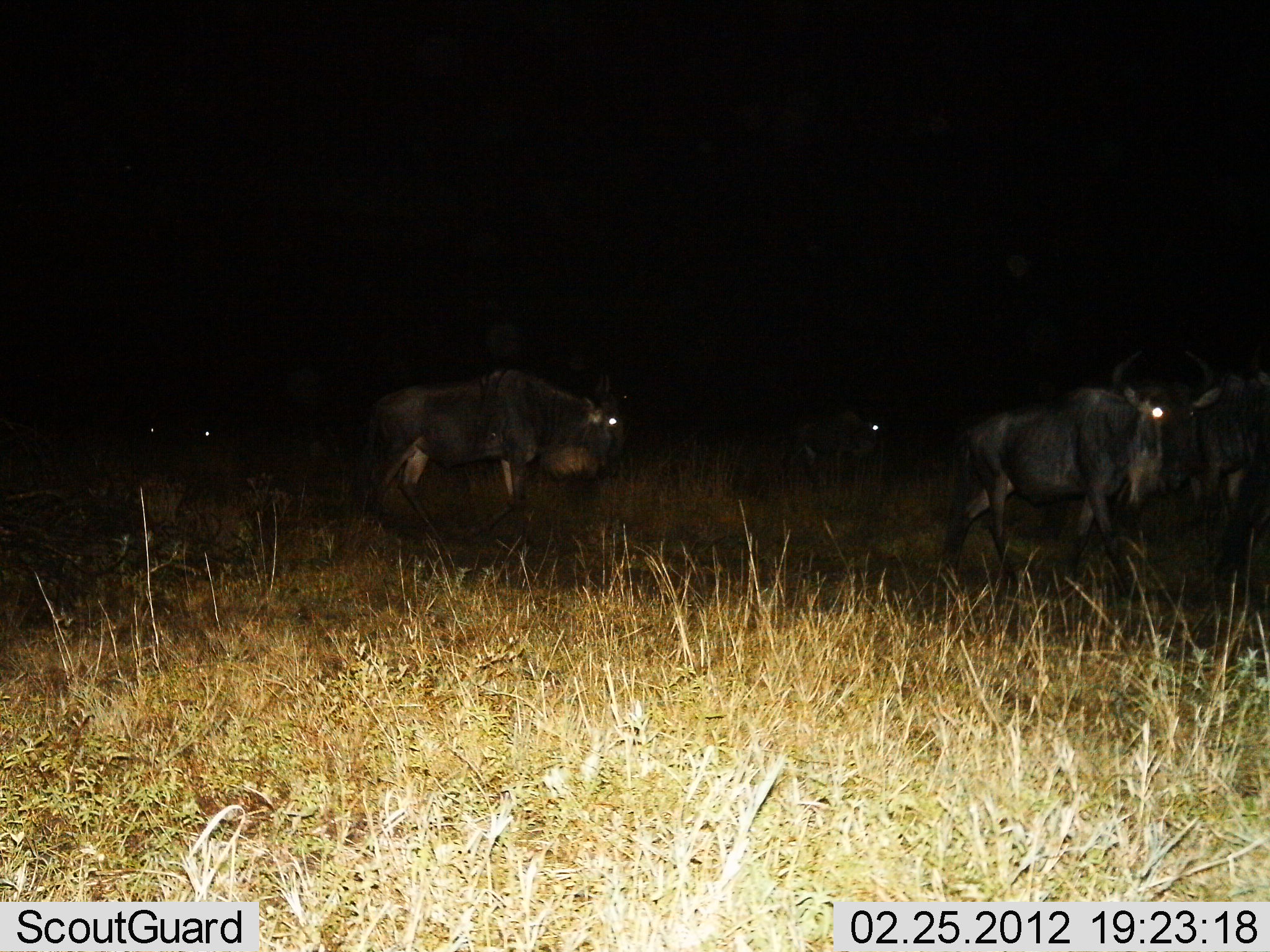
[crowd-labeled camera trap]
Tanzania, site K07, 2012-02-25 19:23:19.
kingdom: Animalia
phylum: Chordata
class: Mammalia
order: Artiodactyla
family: Bovidae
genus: Connochaetes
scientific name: Connochaetes taurinus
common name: blue wildebeest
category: wildebeest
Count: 5.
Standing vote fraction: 35%.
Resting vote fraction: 9%.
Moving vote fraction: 61%.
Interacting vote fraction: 0%.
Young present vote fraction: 0%.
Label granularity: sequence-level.